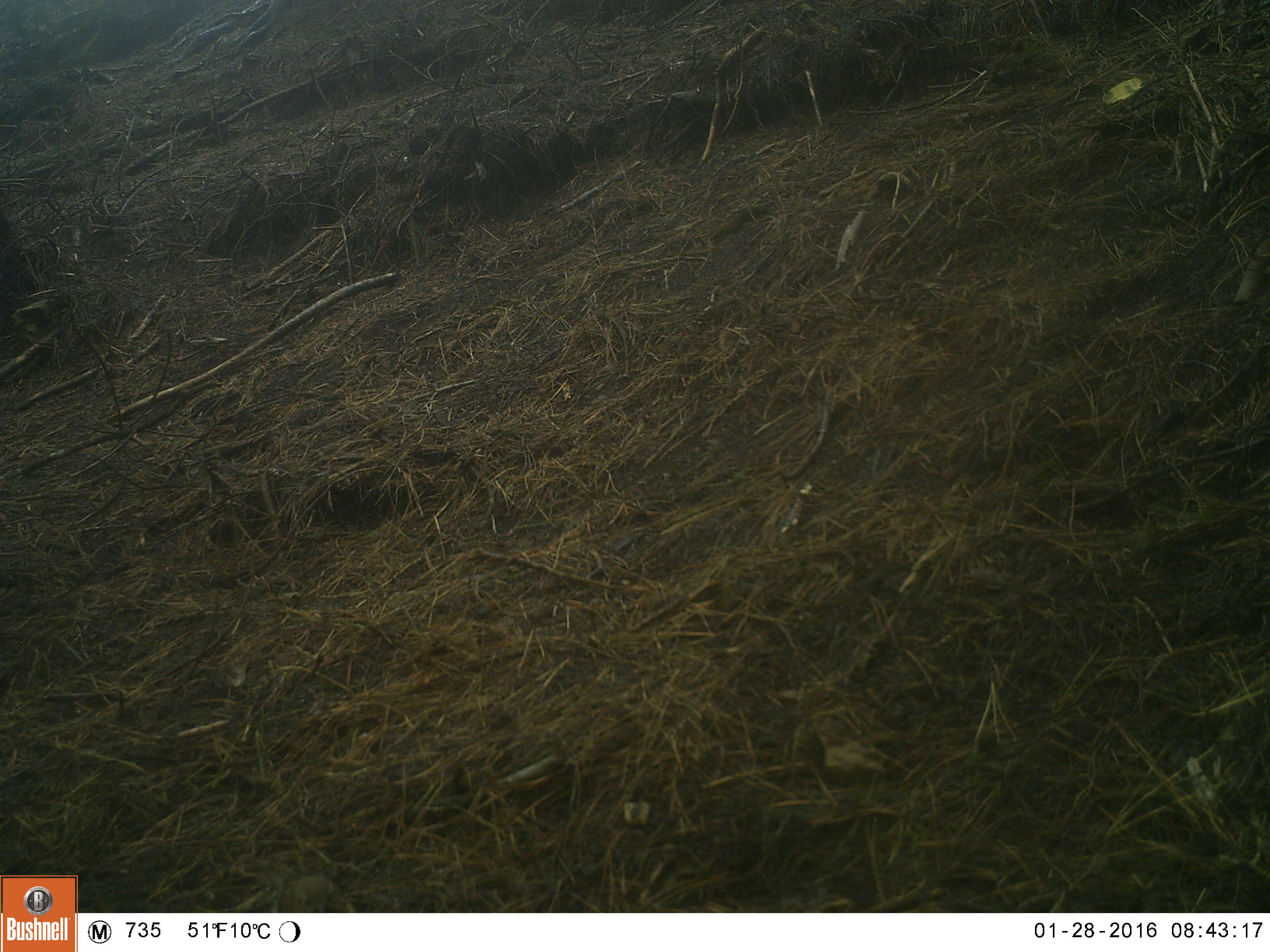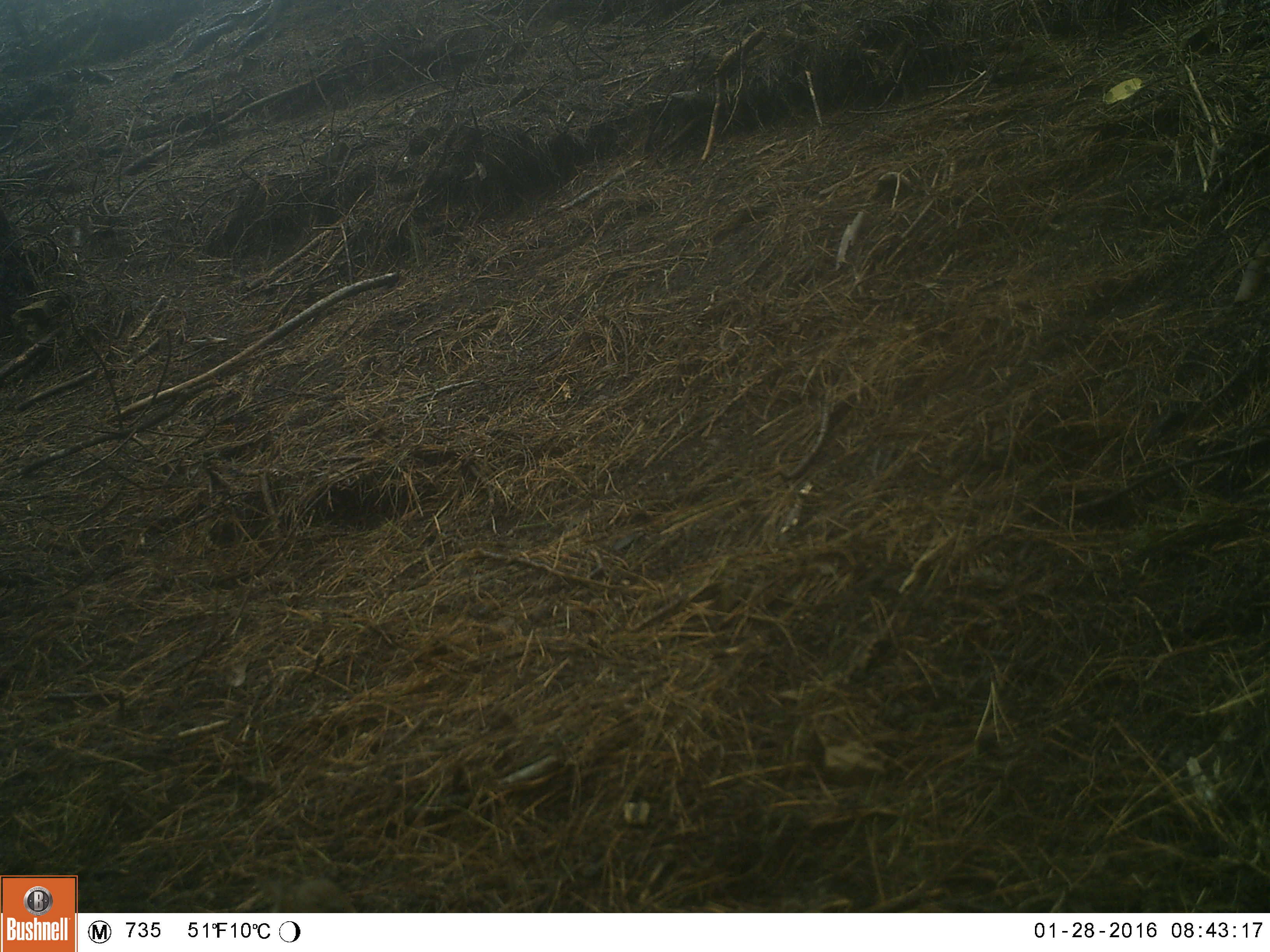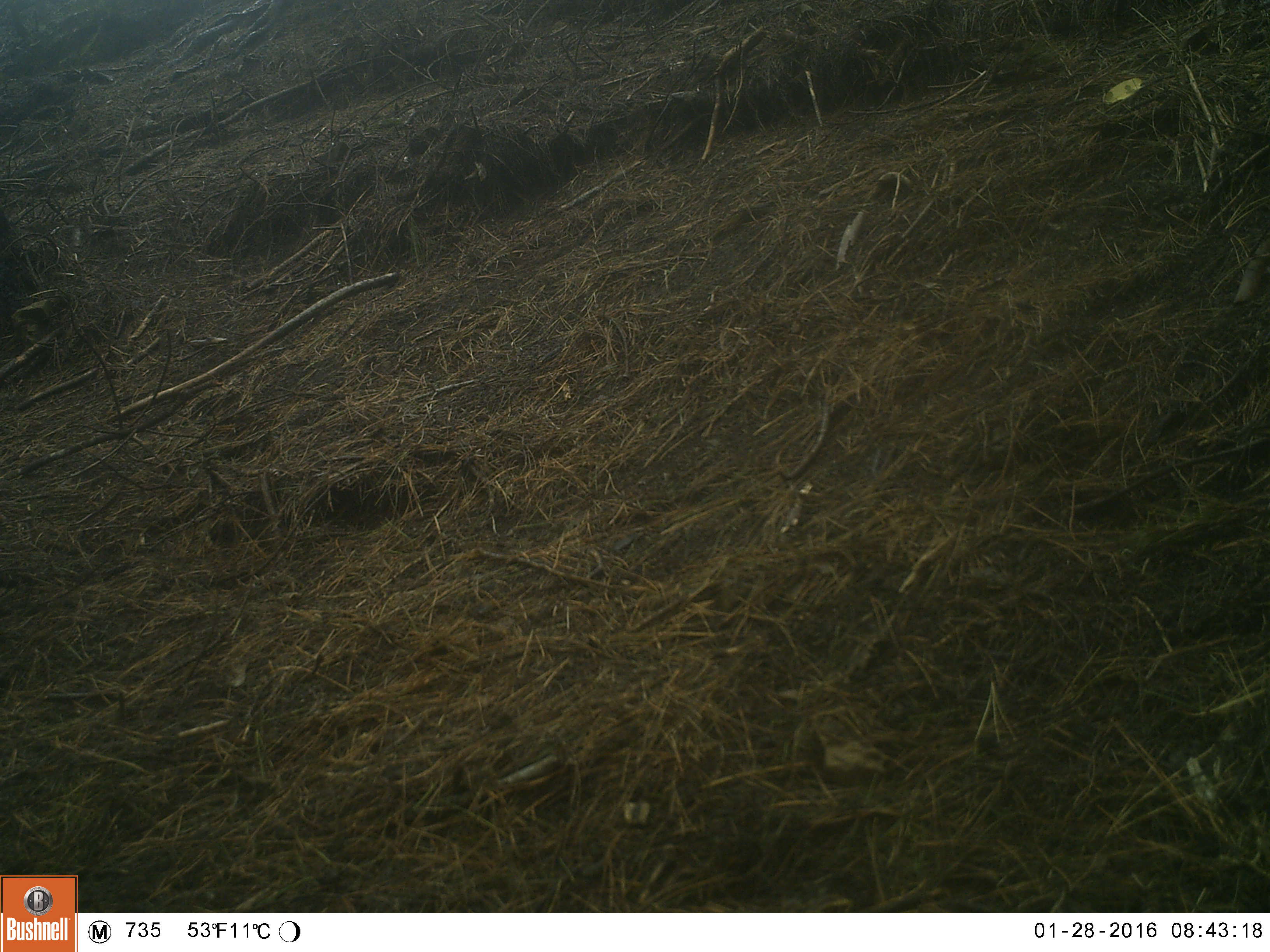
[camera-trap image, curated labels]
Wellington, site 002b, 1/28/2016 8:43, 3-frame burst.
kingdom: Animalia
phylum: Chordata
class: Aves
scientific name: Aves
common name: bird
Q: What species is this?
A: Bird (Aves).